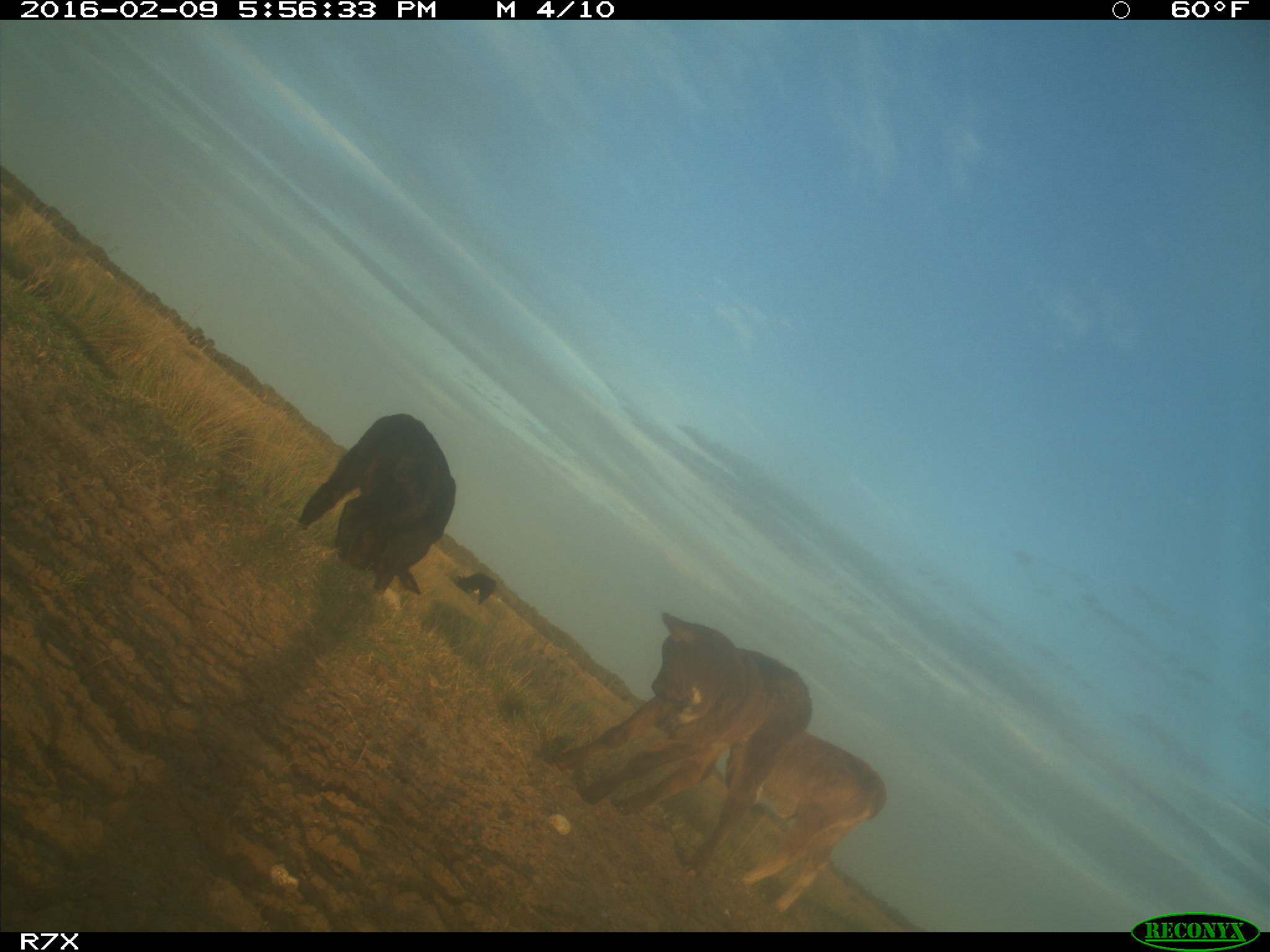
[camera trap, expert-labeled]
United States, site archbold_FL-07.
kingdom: Animalia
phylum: Chordata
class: Mammalia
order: Artiodactyla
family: Bovidae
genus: Bos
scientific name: Bos taurus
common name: domestic cow